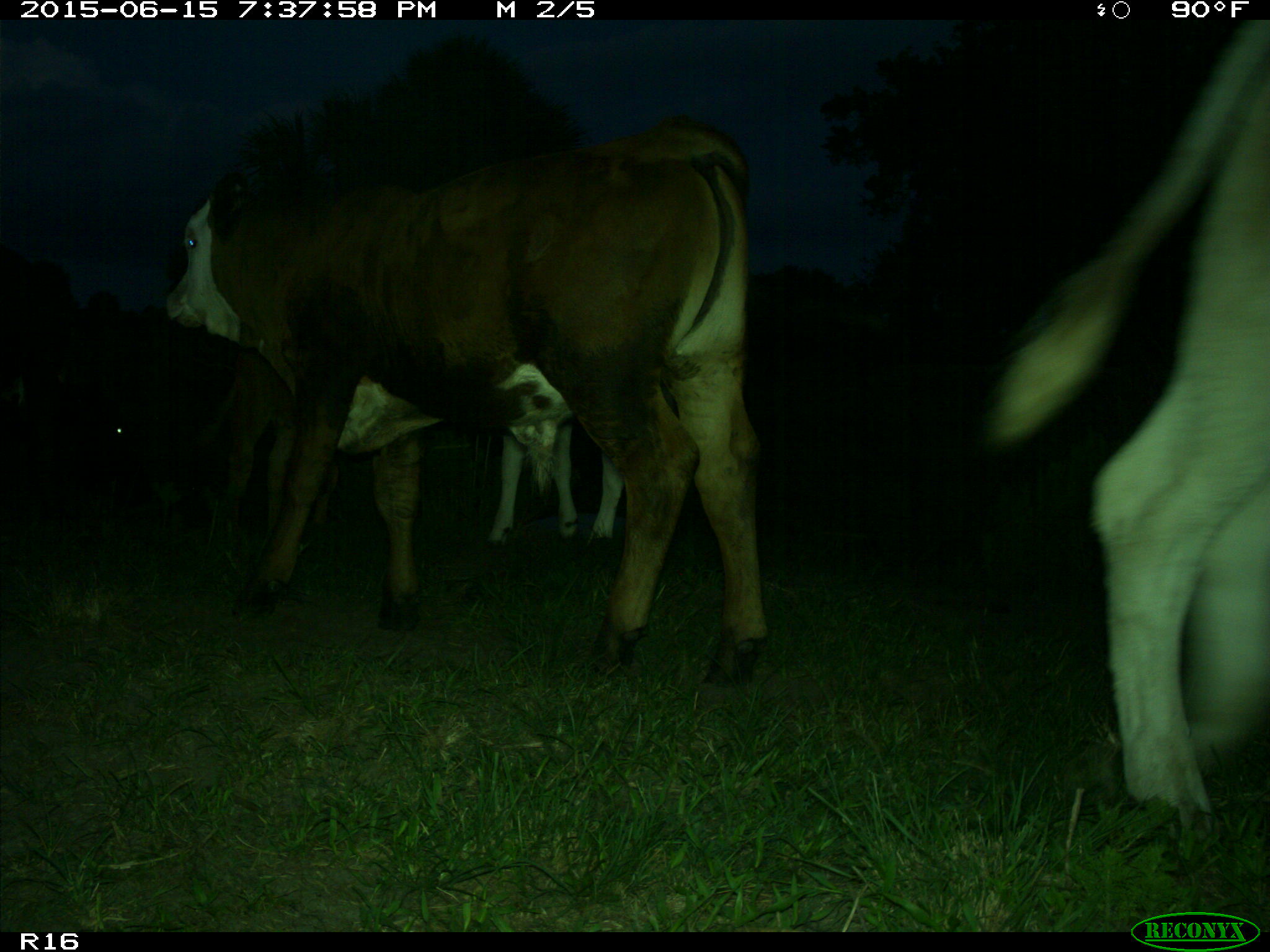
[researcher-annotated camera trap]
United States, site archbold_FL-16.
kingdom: Animalia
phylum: Chordata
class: Mammalia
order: Artiodactyla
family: Bovidae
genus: Bos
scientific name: Bos taurus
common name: domestic cow